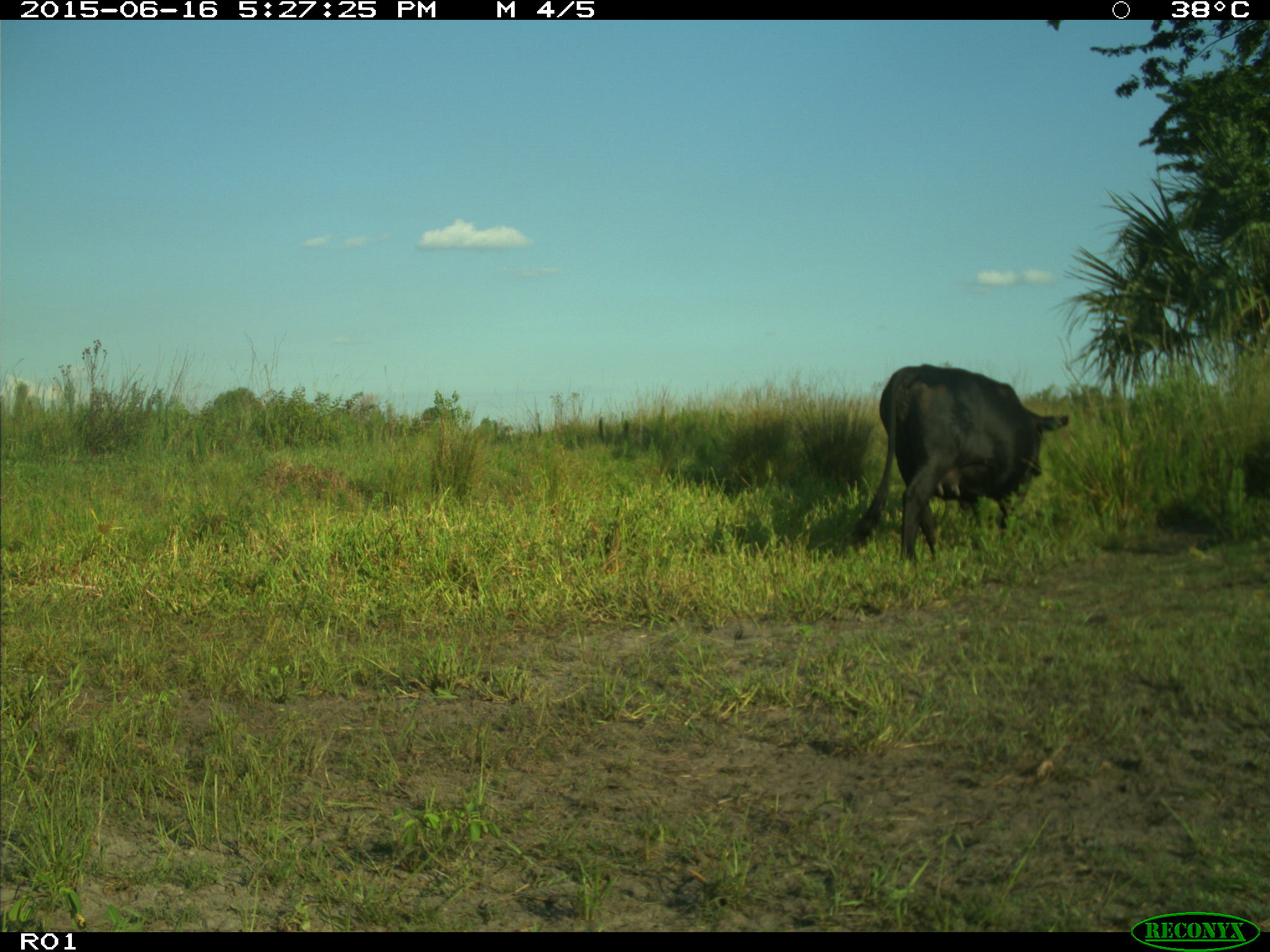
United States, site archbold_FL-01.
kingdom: Animalia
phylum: Chordata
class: Mammalia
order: Artiodactyla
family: Bovidae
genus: Bos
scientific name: Bos taurus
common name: domestic cow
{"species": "Bos taurus (domestic cow)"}